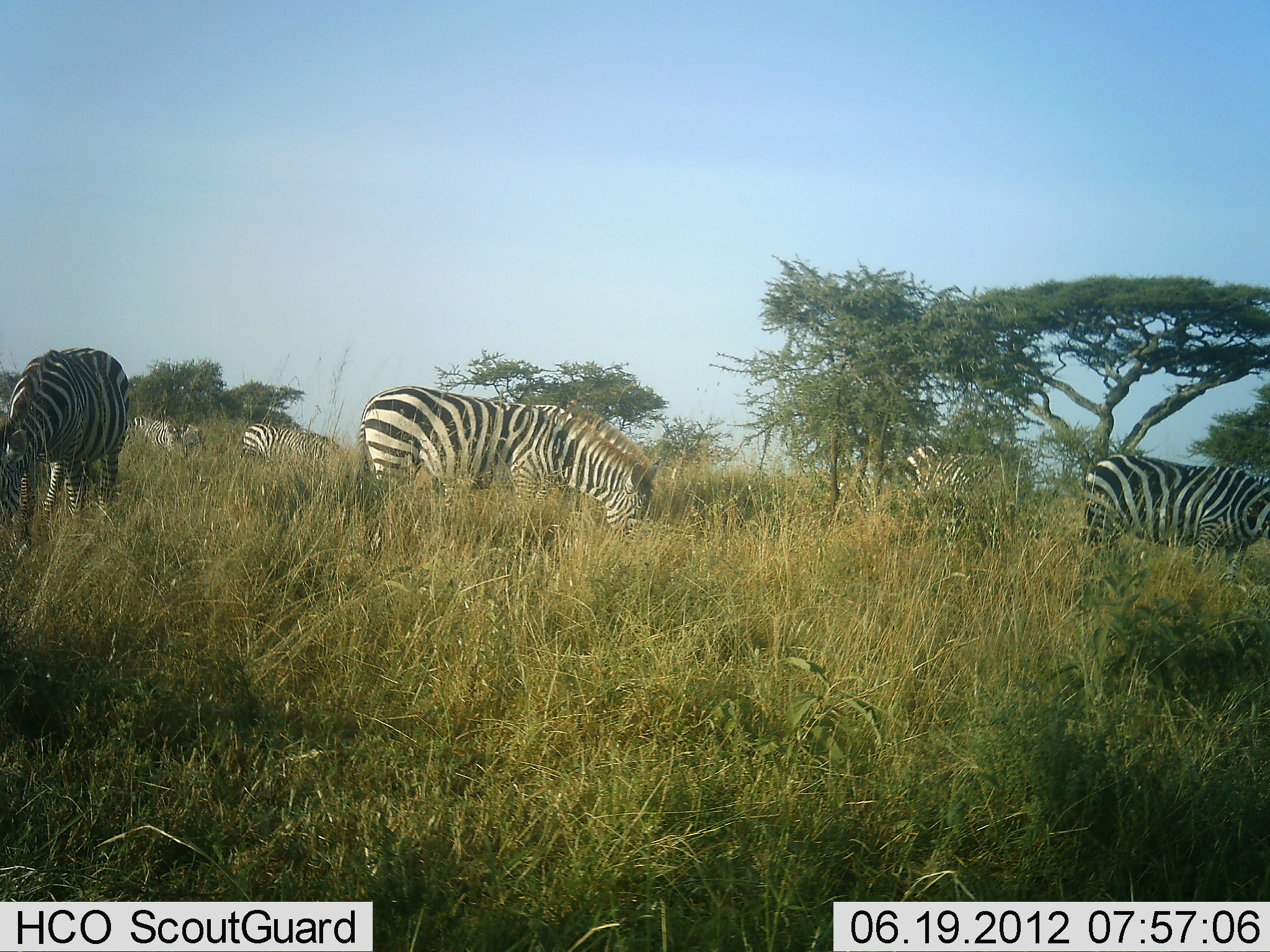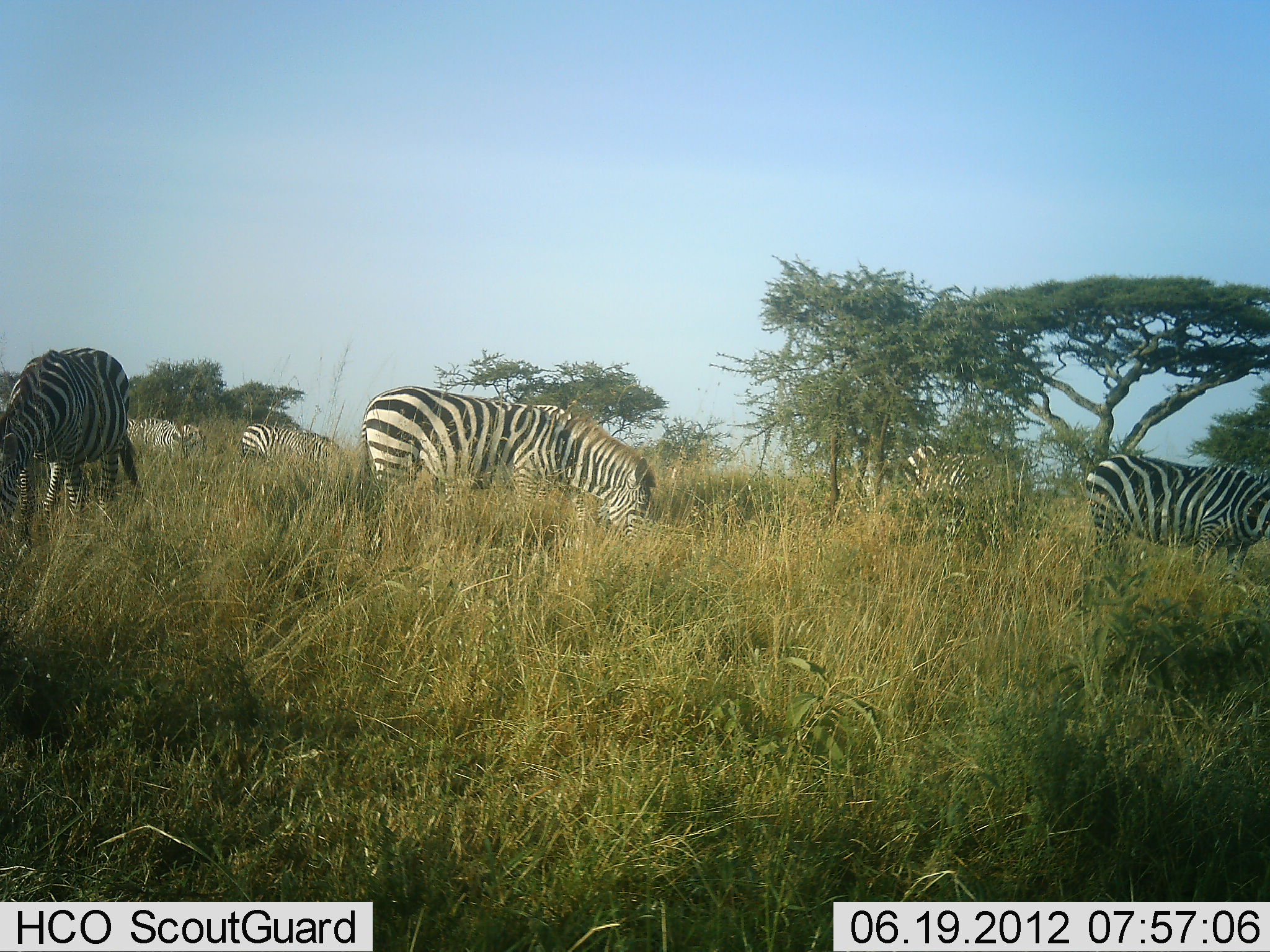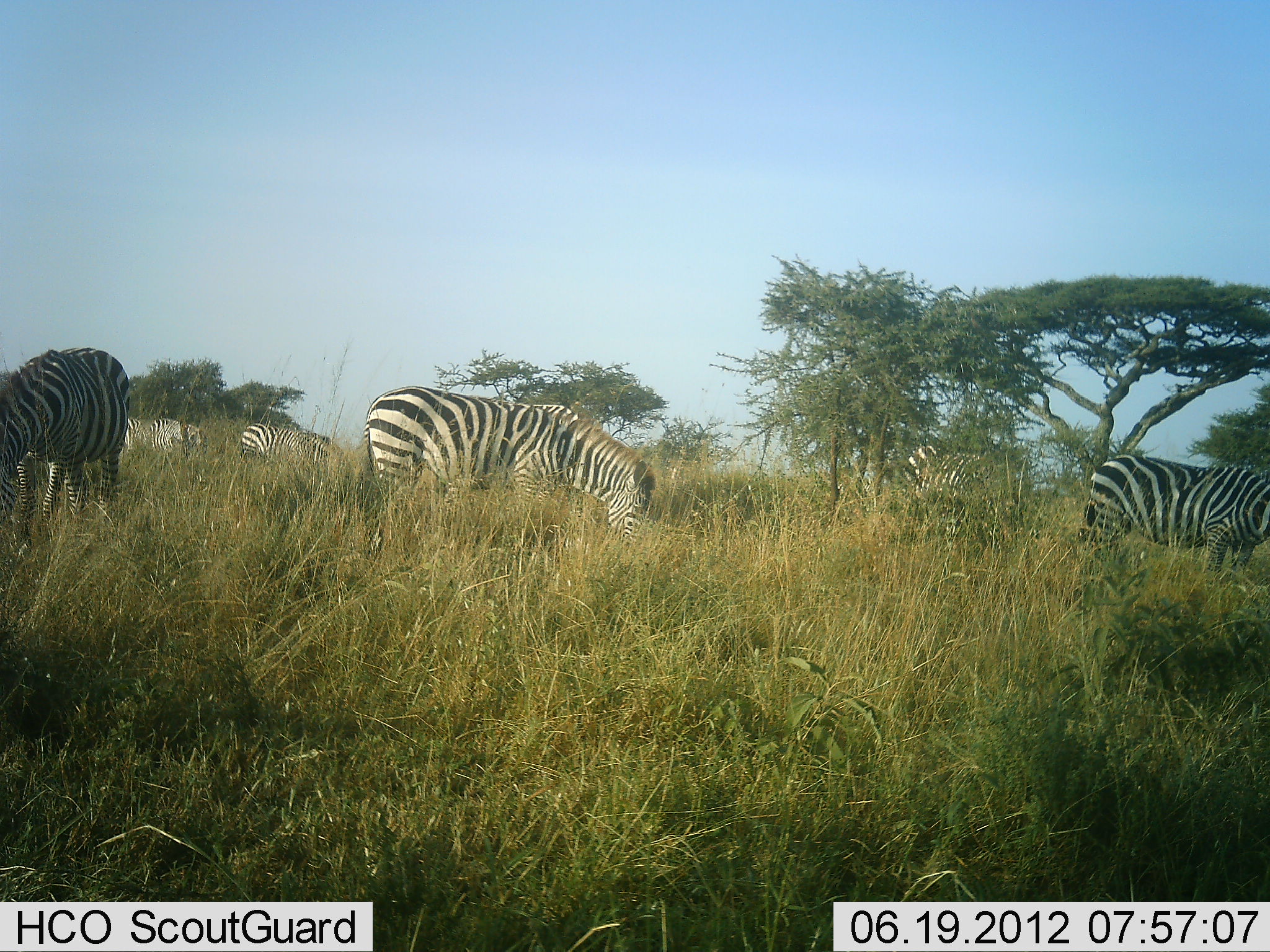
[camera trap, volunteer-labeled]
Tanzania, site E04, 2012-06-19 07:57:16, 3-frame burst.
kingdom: Animalia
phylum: Chordata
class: Mammalia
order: Perissodactyla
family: Equidae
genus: Equus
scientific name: Equus quagga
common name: plains zebra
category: zebra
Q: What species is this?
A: Zebra (plains zebra) (Equus quagga).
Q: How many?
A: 7.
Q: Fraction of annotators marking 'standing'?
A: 30%.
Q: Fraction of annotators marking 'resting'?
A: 0%.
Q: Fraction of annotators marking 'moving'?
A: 0%.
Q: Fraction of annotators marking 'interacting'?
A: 0%.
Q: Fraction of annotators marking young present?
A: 0%.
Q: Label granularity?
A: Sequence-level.